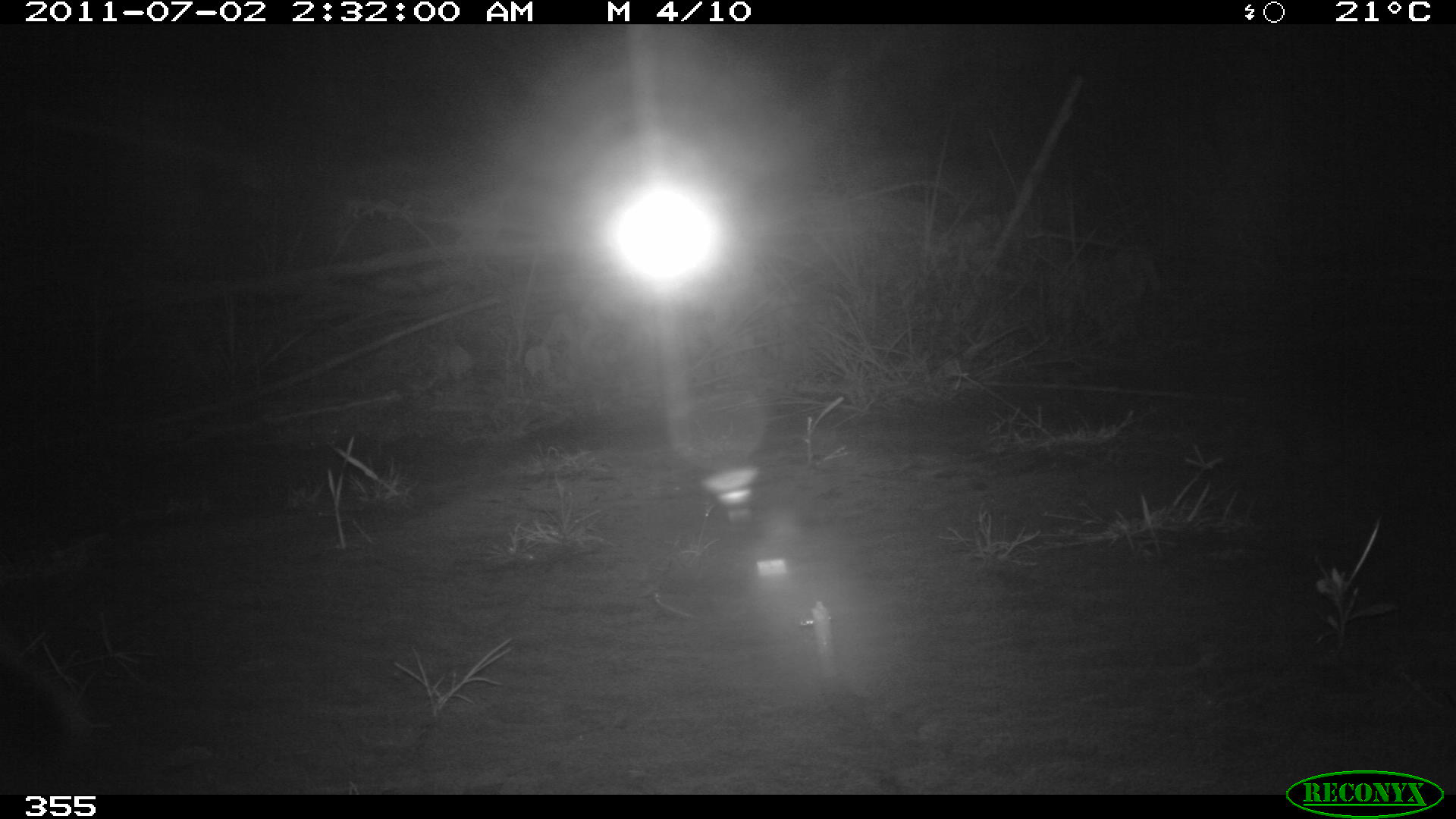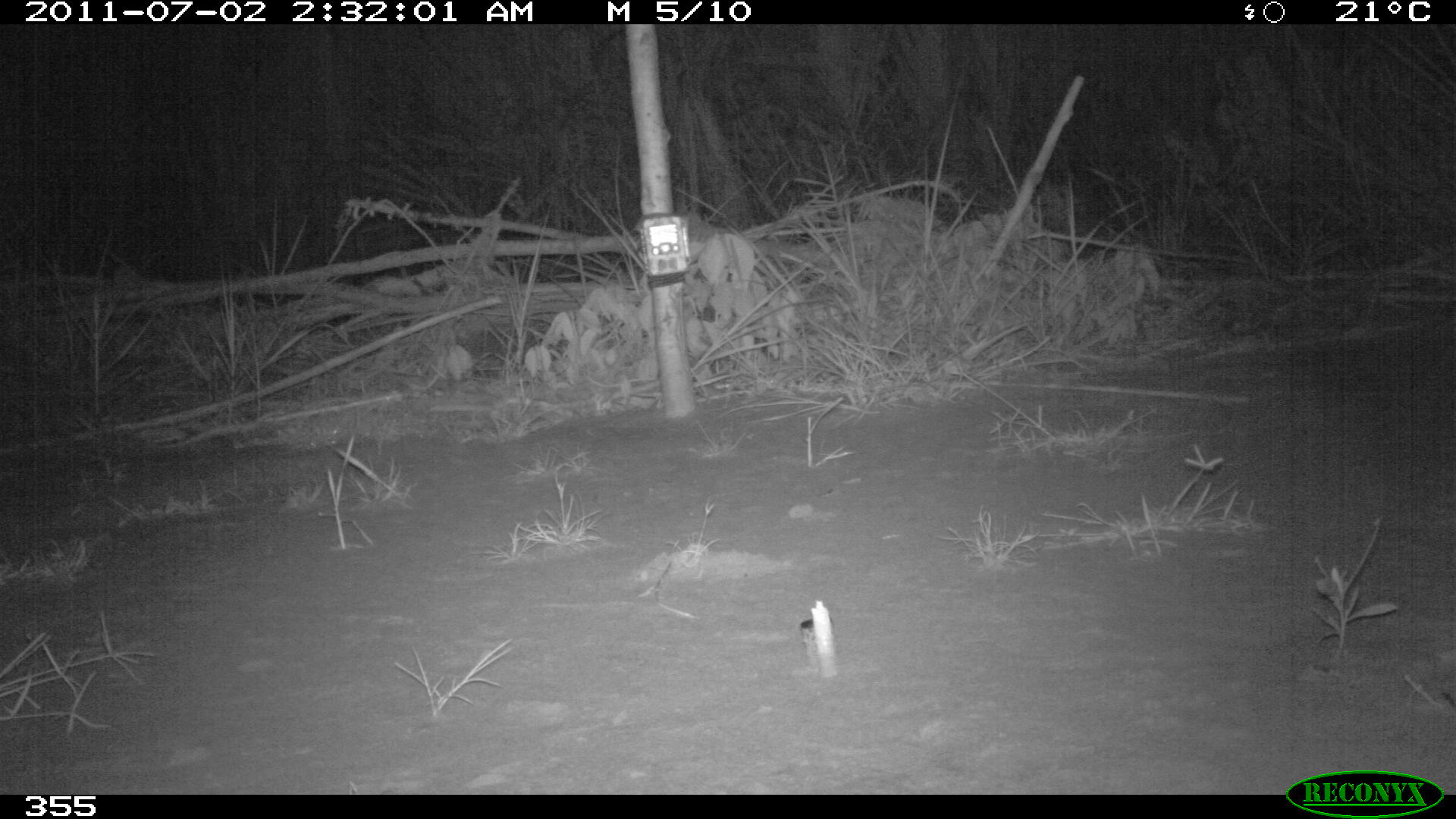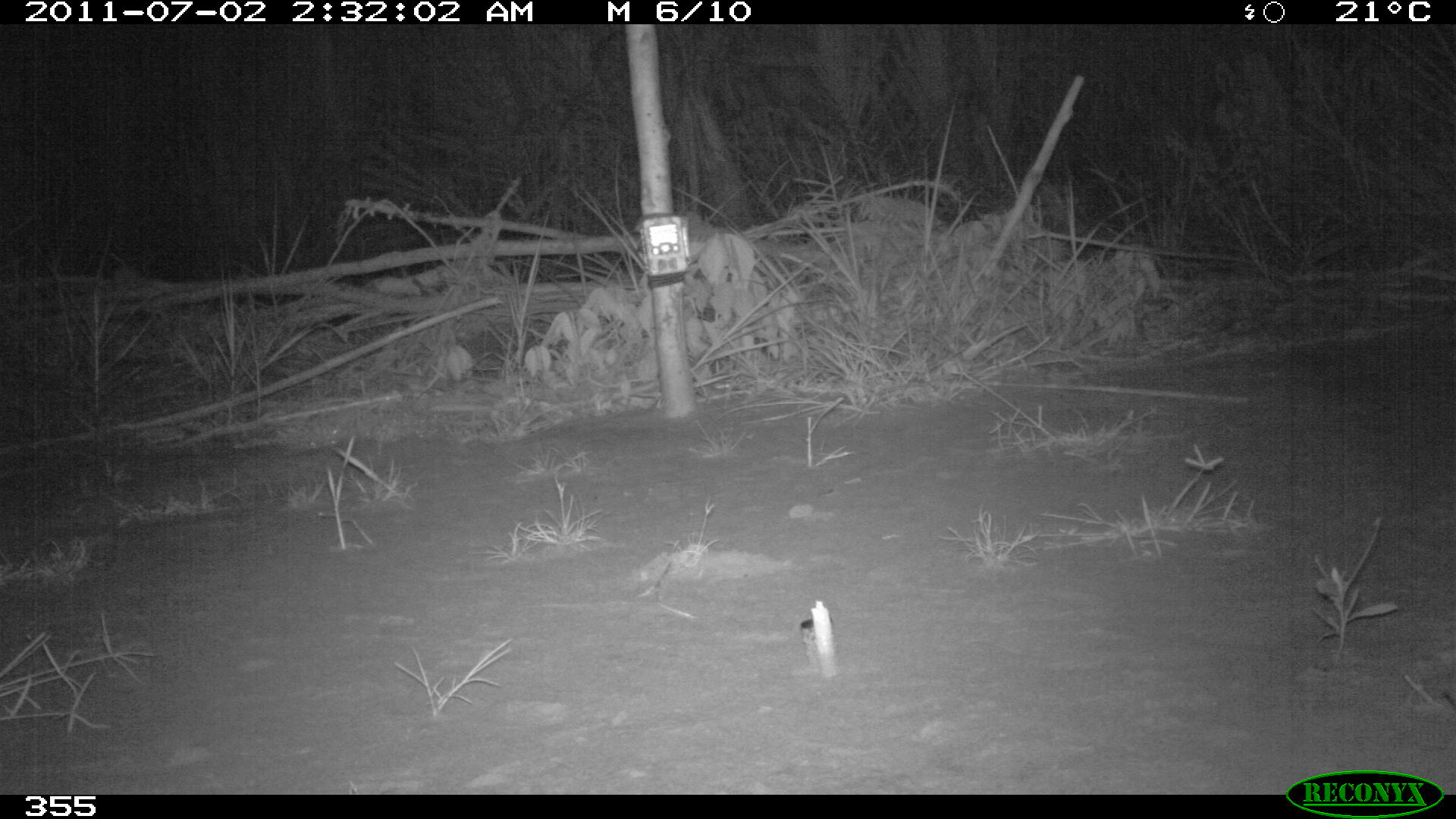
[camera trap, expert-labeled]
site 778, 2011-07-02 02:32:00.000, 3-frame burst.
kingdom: Animalia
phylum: Chordata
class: Mammalia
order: Carnivora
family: Procyonidae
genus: Procyon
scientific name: Procyon cancrivorus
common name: crab-eating raccoon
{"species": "Procyon cancrivorus (crab-eating raccoon)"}